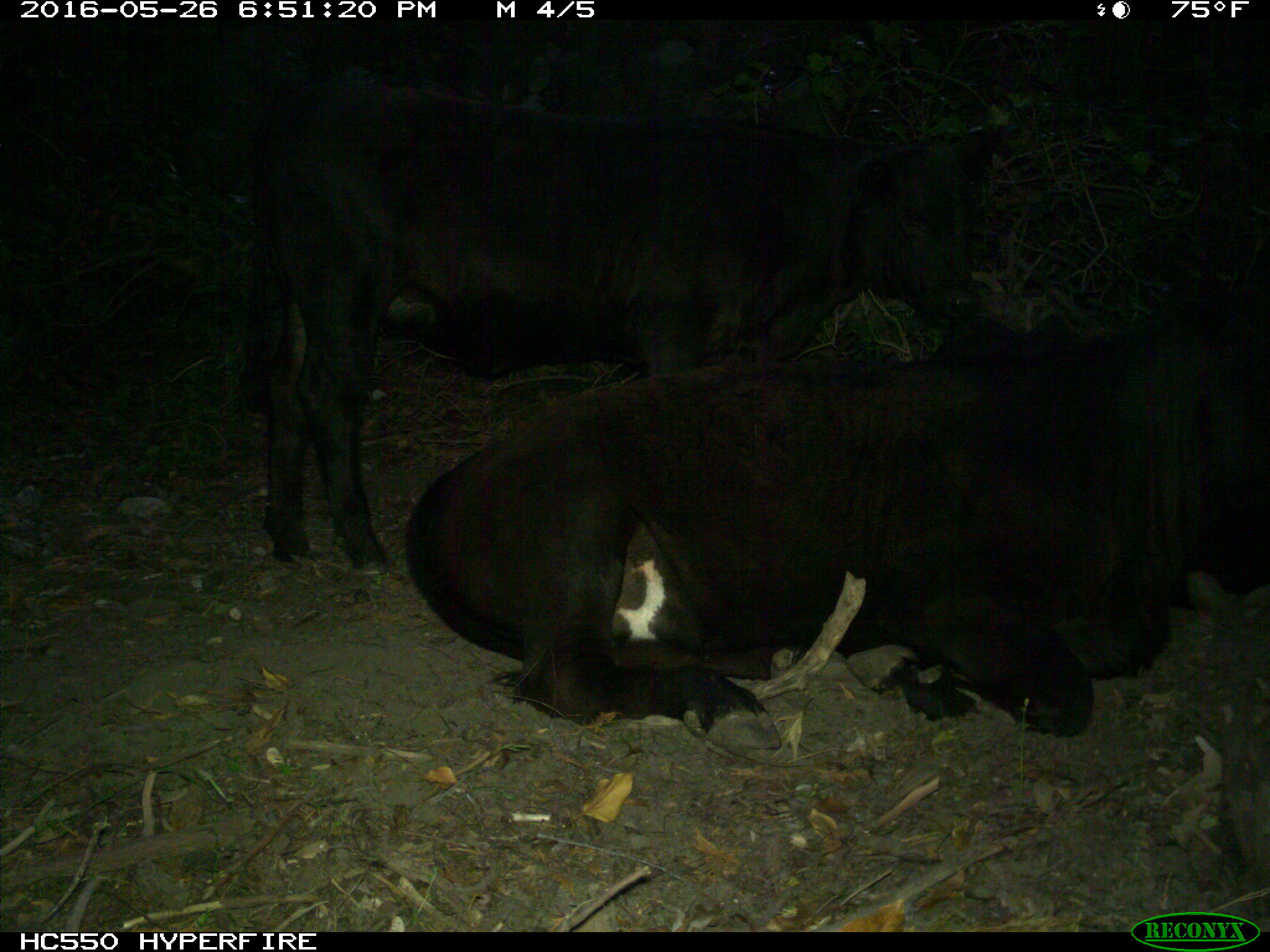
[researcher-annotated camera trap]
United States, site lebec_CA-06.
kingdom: Animalia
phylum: Chordata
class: Mammalia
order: Artiodactyla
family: Bovidae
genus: Bos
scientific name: Bos taurus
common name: domestic cow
Bos taurus (domestic cow).